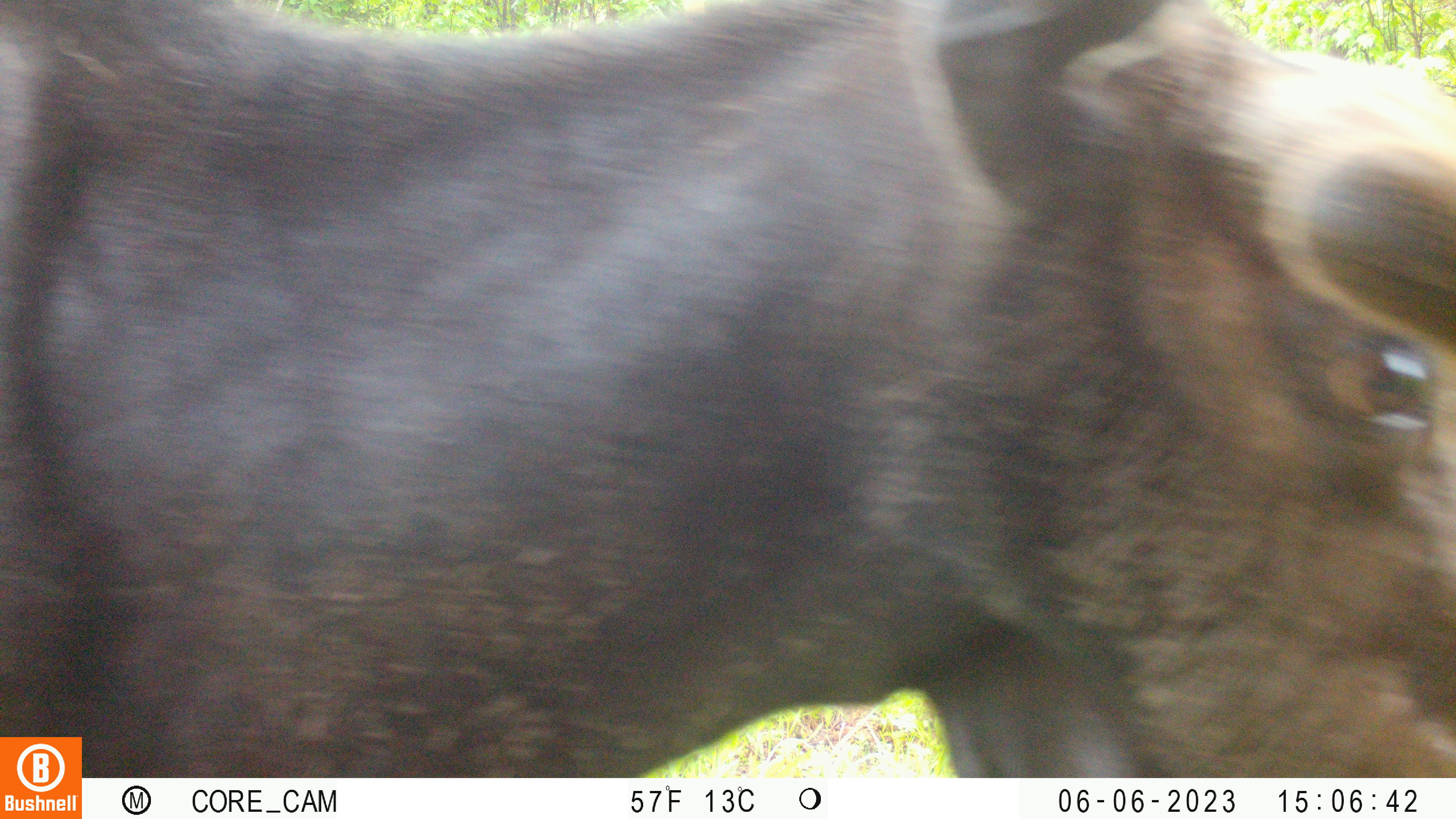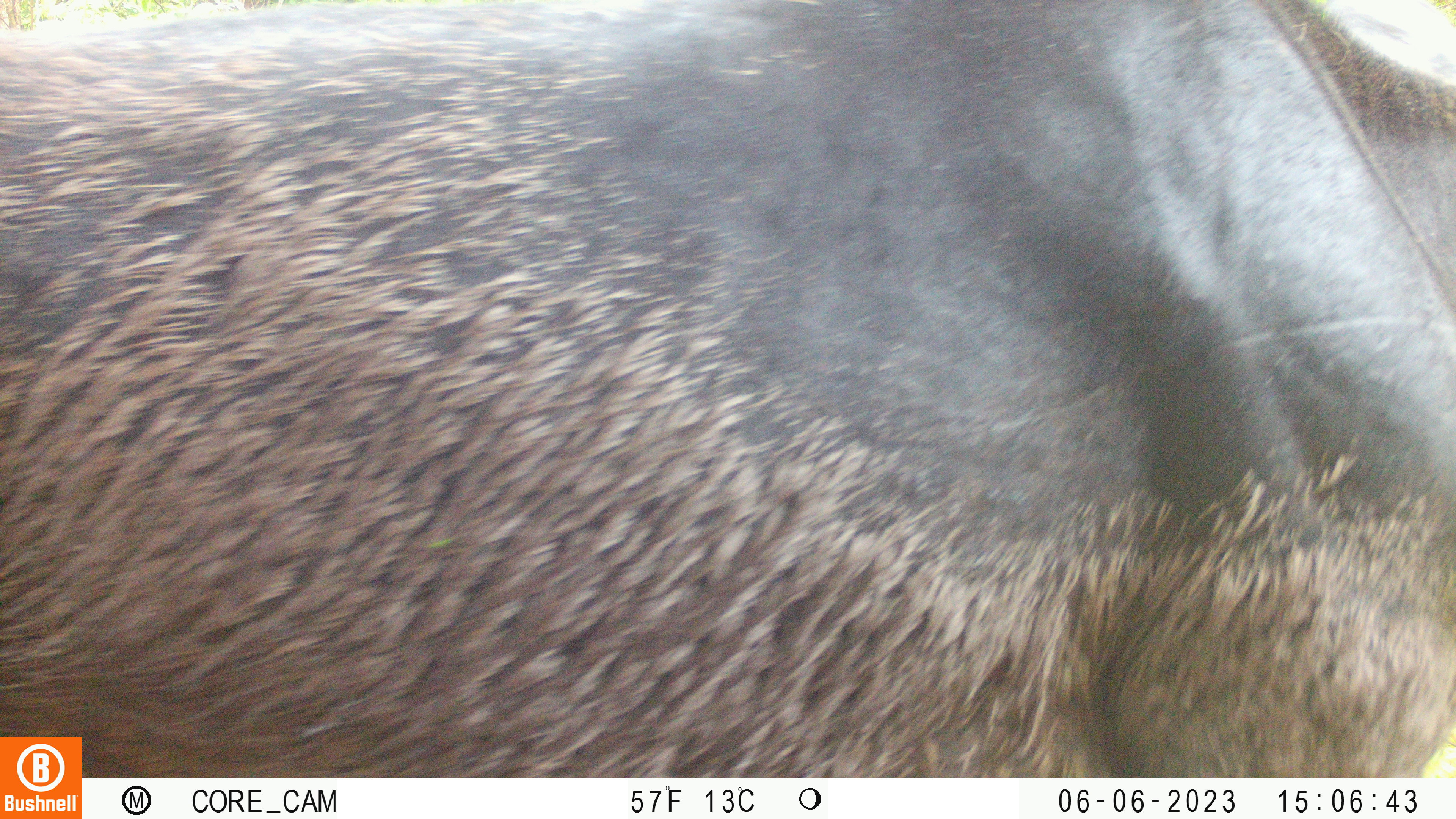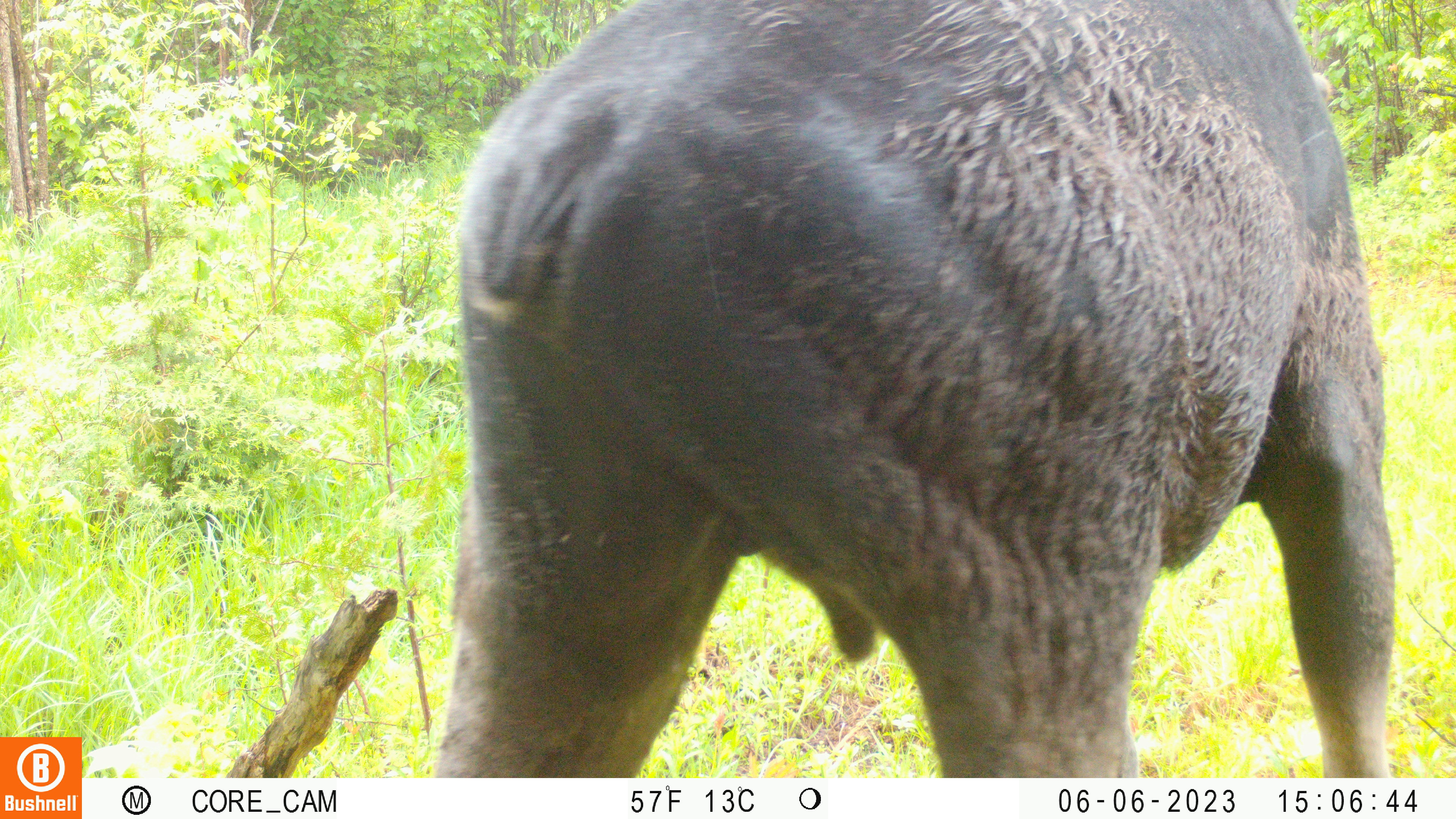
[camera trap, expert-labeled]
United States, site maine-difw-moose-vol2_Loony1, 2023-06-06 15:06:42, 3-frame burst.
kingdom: Animalia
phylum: Chordata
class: Mammalia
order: Artiodactyla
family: Cervidae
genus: Alces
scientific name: Alces alces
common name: moose